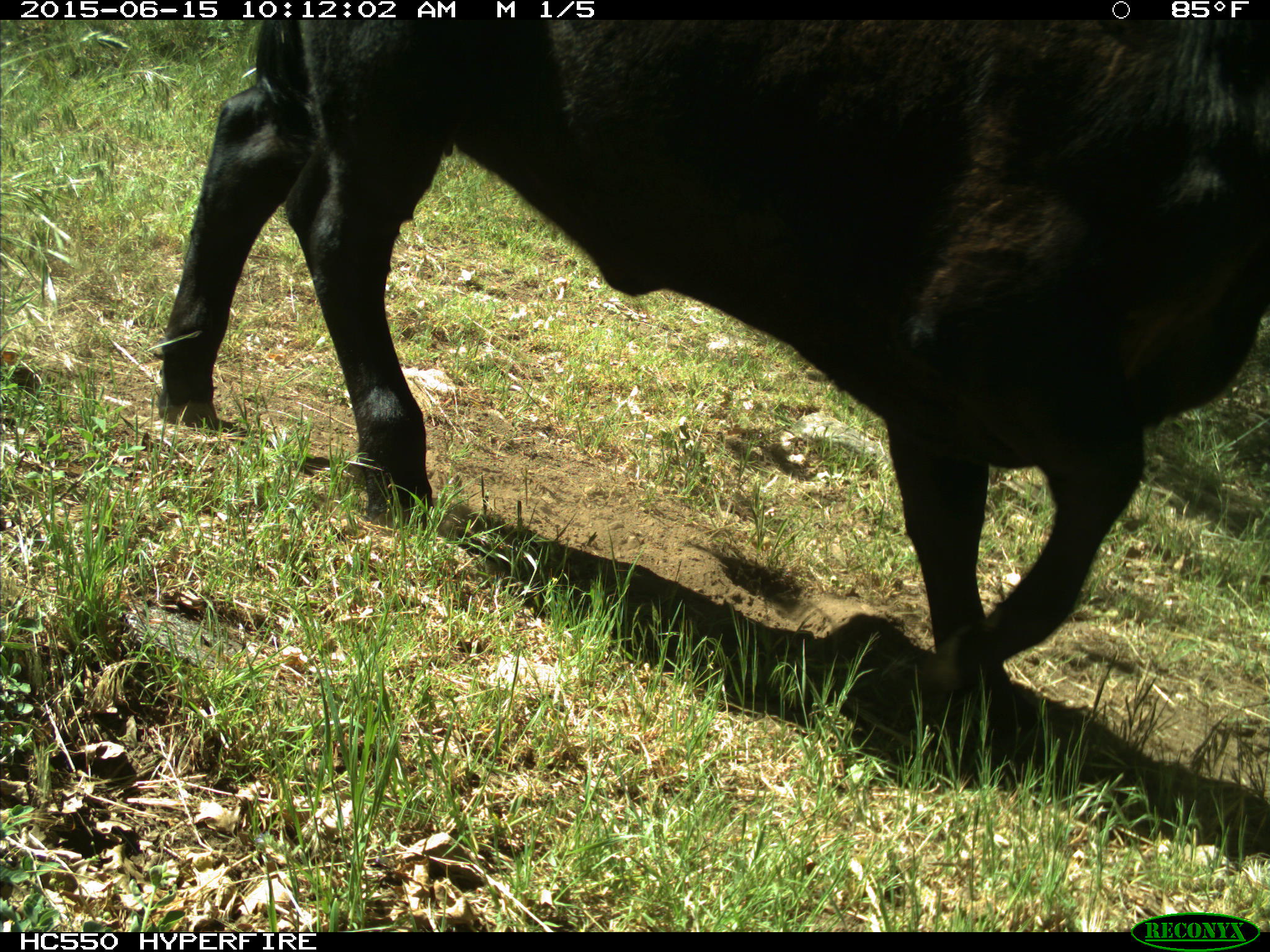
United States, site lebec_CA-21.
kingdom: Animalia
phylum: Chordata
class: Mammalia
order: Artiodactyla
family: Bovidae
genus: Bos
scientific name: Bos taurus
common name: domestic cow